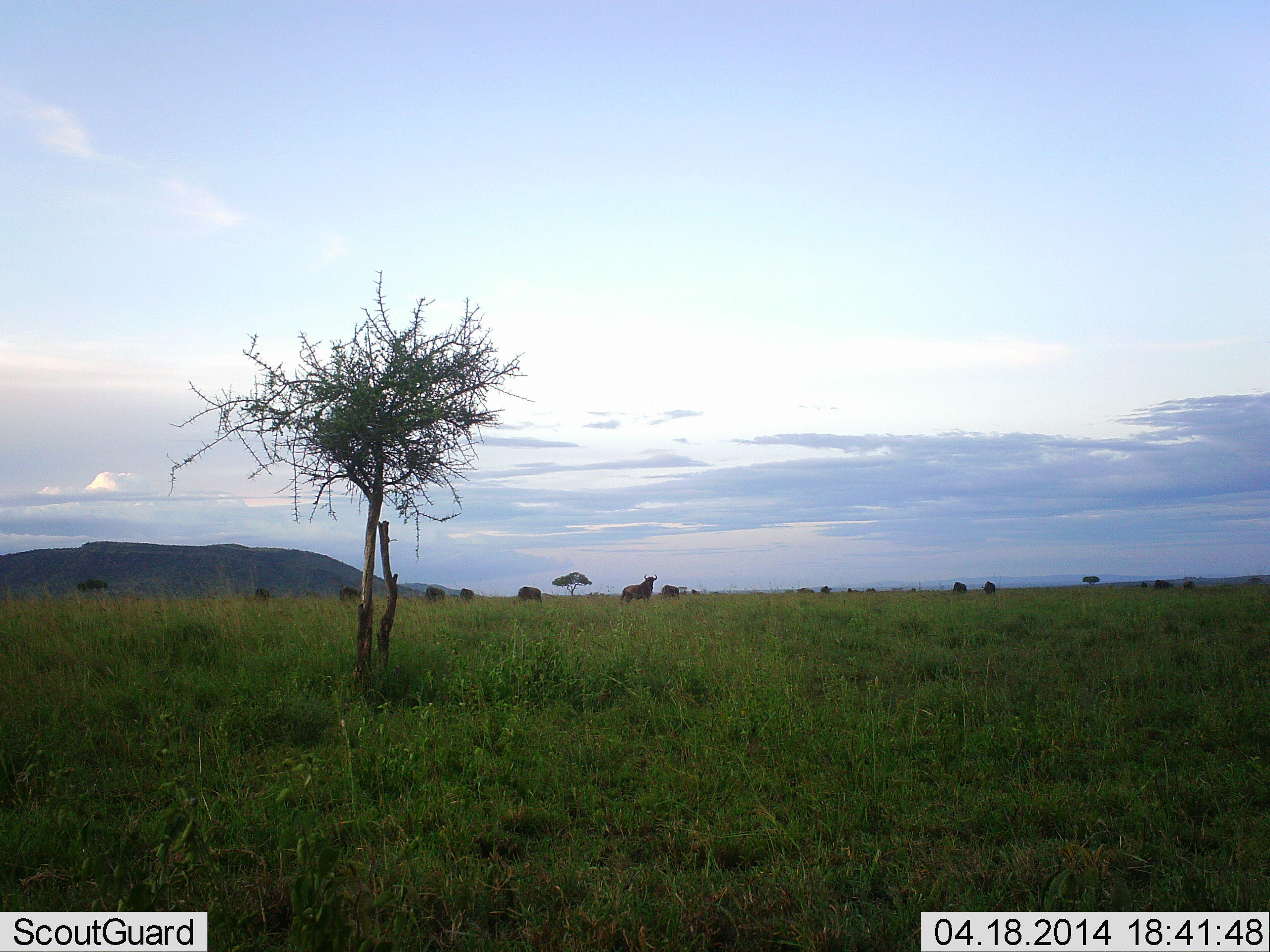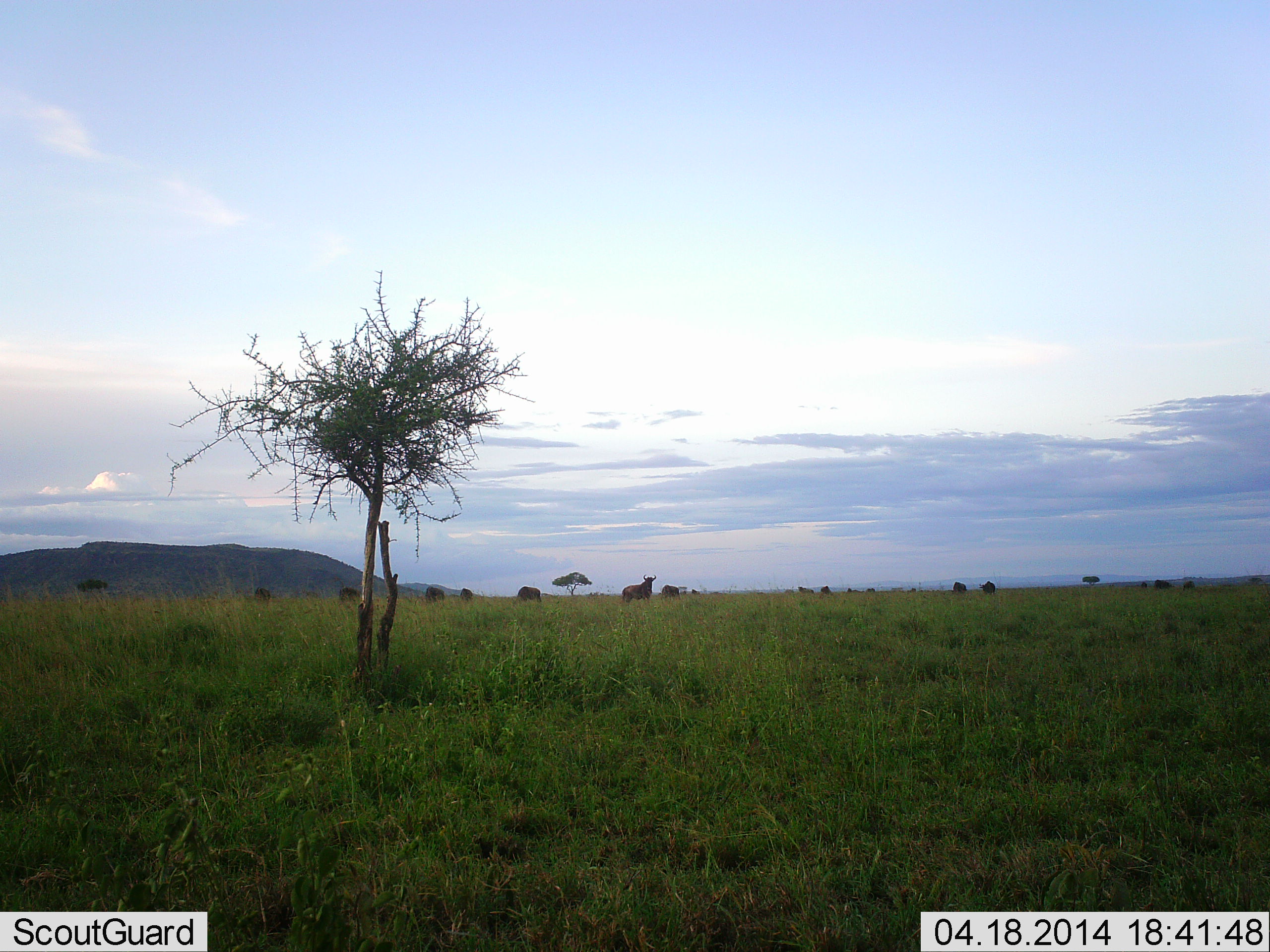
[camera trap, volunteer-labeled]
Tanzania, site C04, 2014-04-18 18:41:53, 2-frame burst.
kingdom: Animalia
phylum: Chordata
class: Mammalia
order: Artiodactyla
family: Bovidae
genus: Connochaetes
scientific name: Connochaetes taurinus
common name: blue wildebeest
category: wildebeest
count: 11-50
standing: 84%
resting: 5%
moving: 16%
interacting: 0%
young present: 0%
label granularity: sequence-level